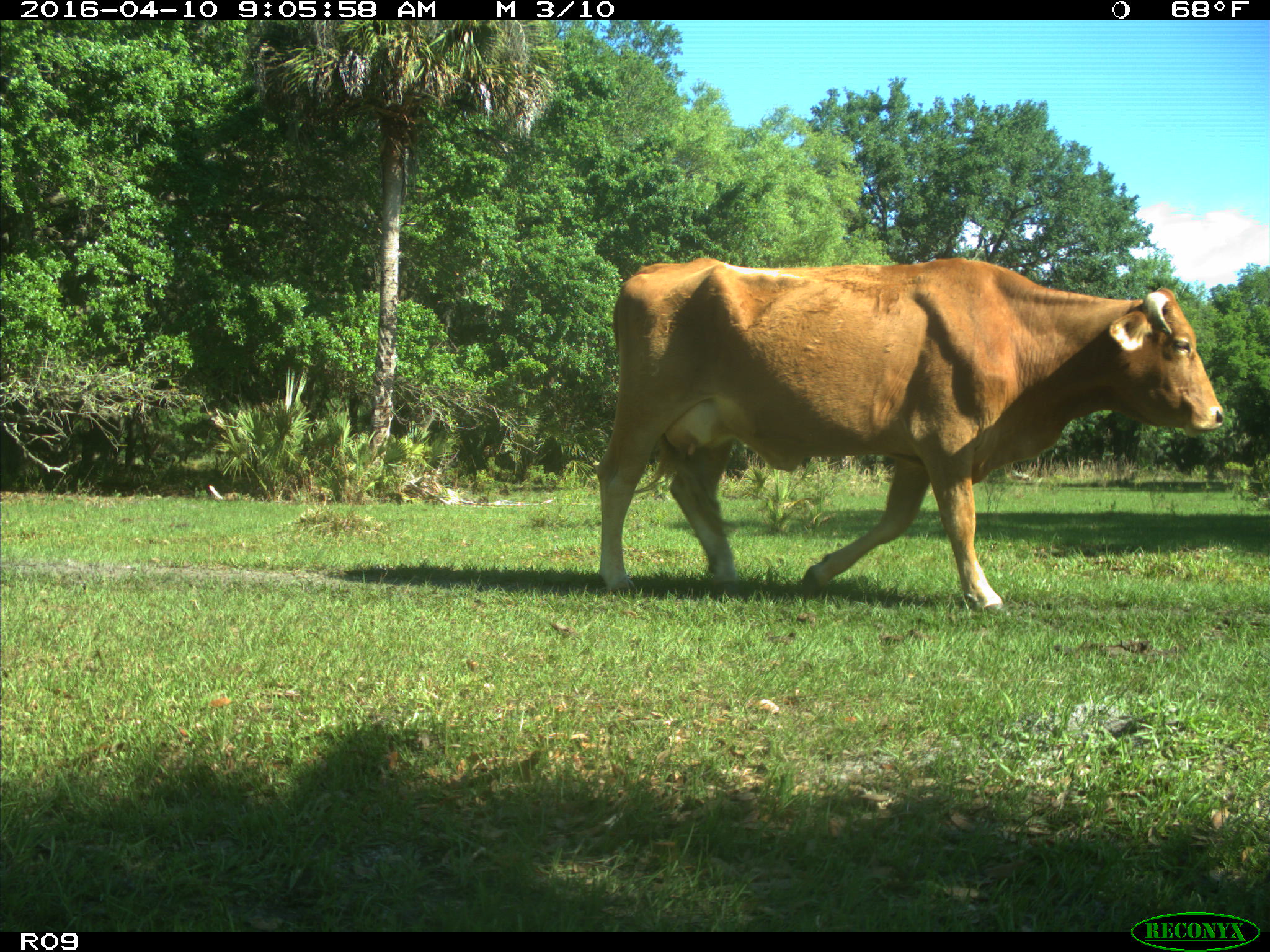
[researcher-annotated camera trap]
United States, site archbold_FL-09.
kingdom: Animalia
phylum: Chordata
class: Mammalia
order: Artiodactyla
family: Bovidae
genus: Bos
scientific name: Bos taurus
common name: domestic cow